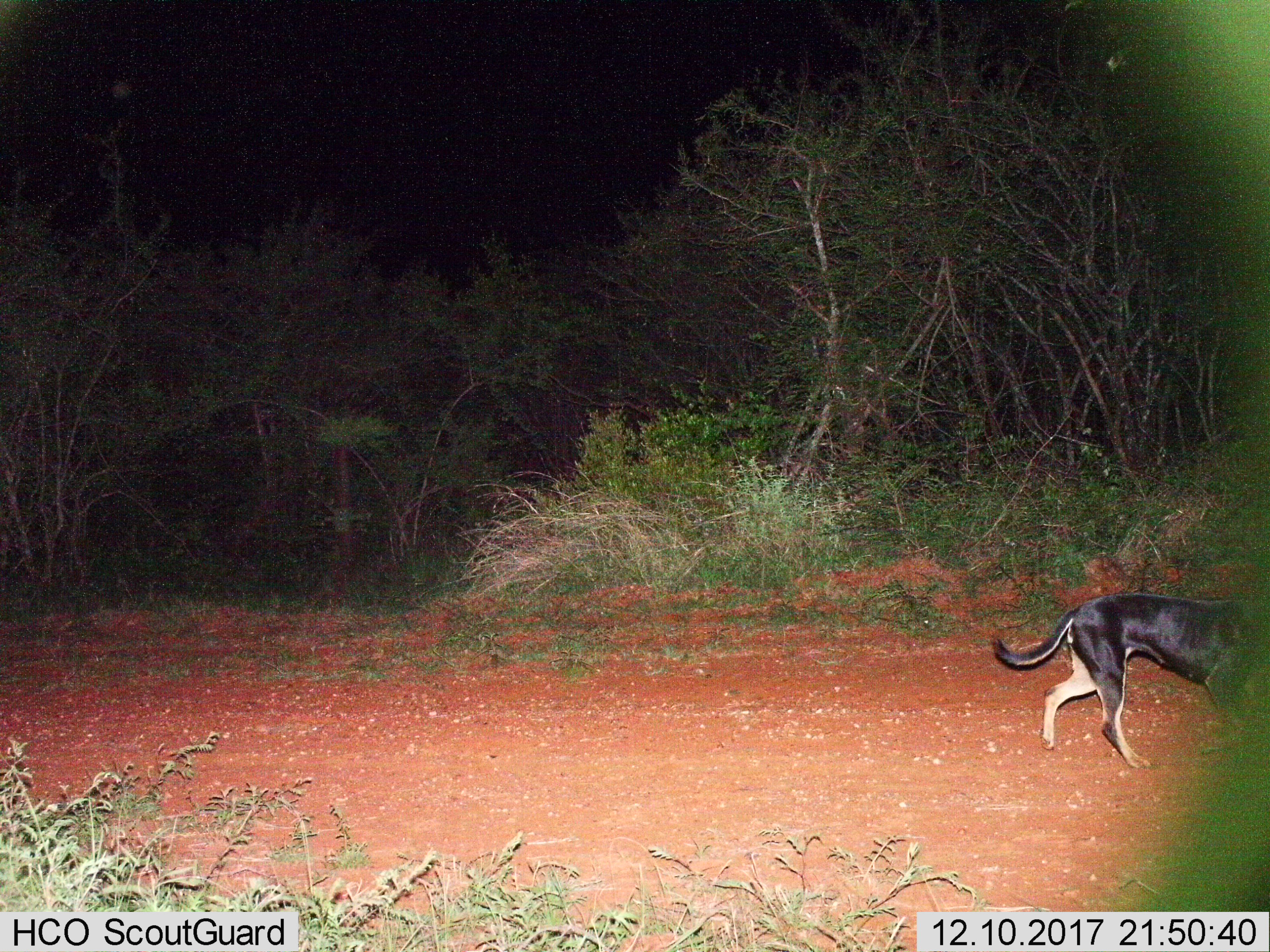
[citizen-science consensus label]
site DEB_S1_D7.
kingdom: Animalia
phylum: Chordata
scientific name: Vertebrata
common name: domestic animal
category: domesticanimal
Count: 1.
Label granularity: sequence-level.